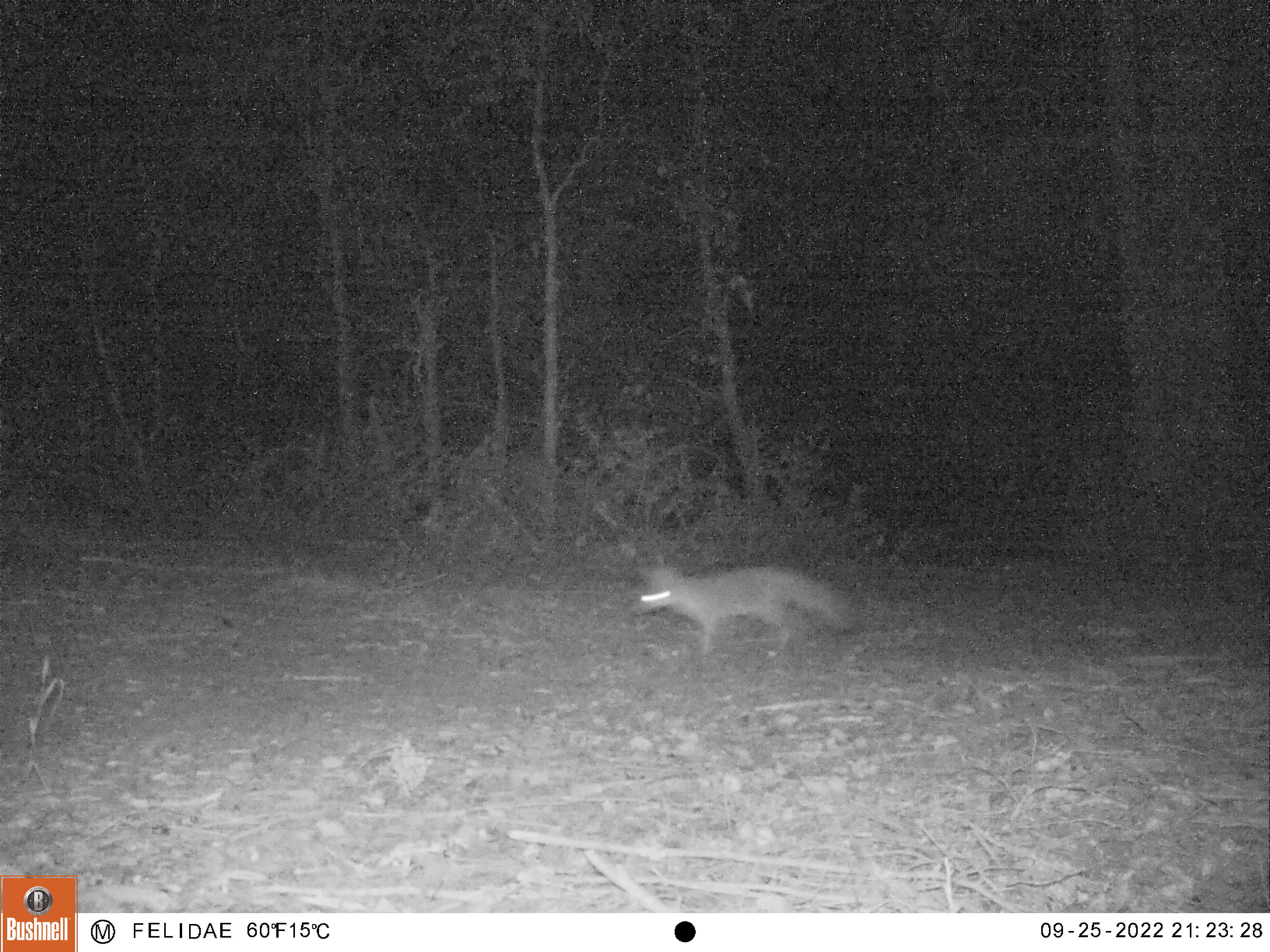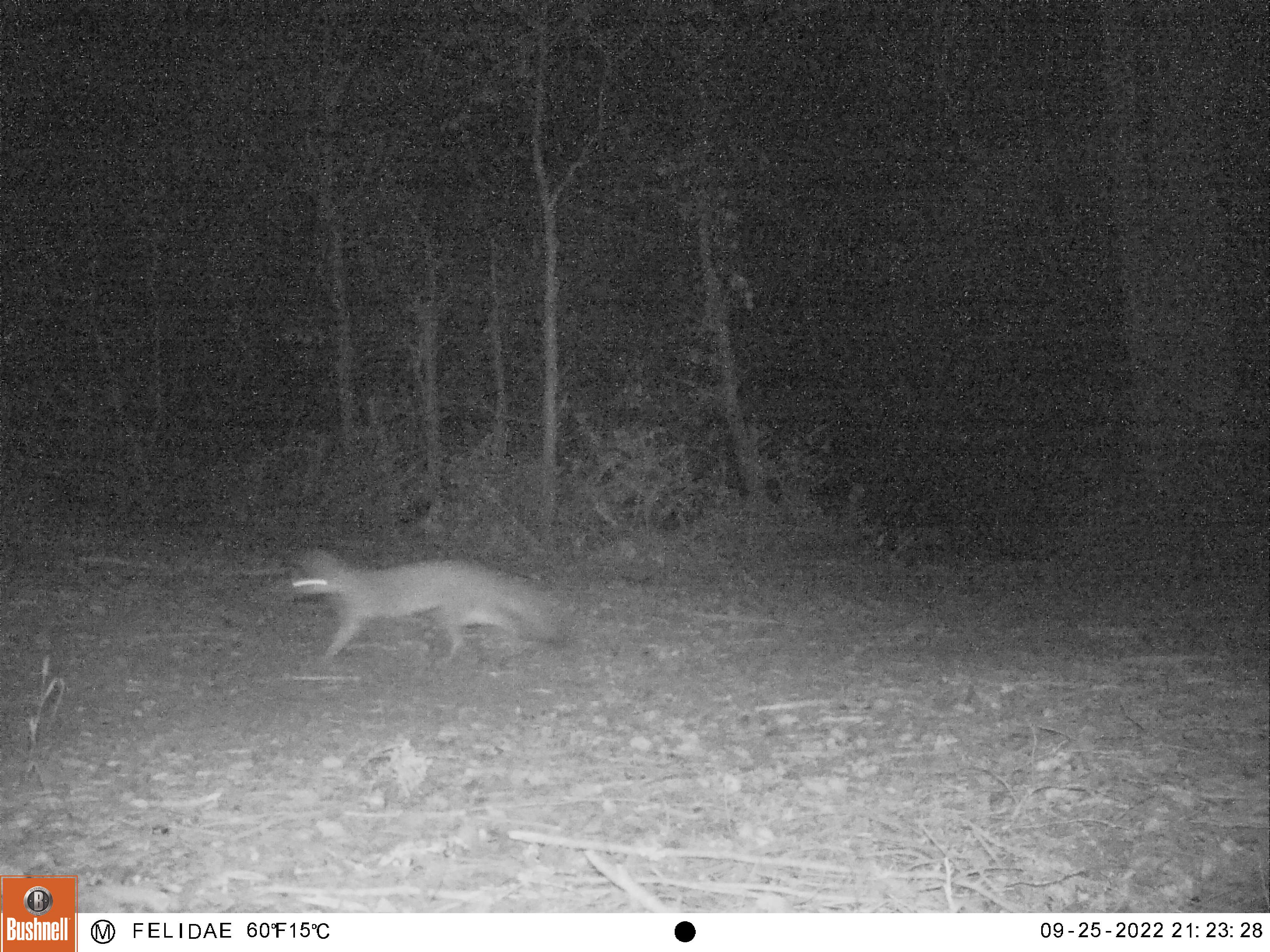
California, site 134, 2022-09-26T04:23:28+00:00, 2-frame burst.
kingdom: Animalia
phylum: Chordata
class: Mammalia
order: Carnivora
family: Canidae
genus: Urocyon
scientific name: Urocyon cinereoargenteus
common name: gray fox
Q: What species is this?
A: Gray fox (Urocyon cinereoargenteus).